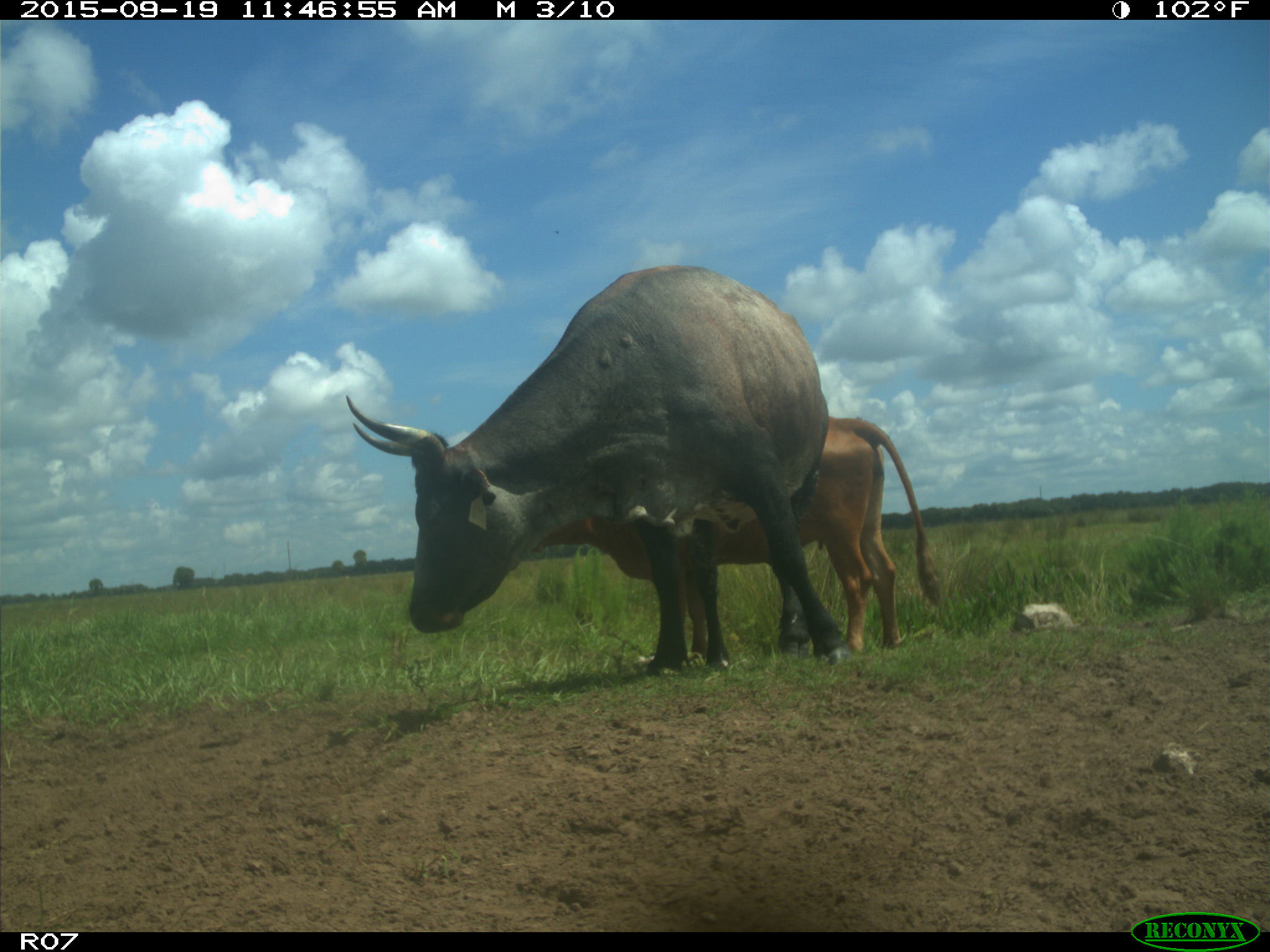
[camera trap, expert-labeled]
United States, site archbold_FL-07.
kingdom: Animalia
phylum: Chordata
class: Mammalia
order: Artiodactyla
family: Bovidae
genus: Bos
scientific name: Bos taurus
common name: domestic cow